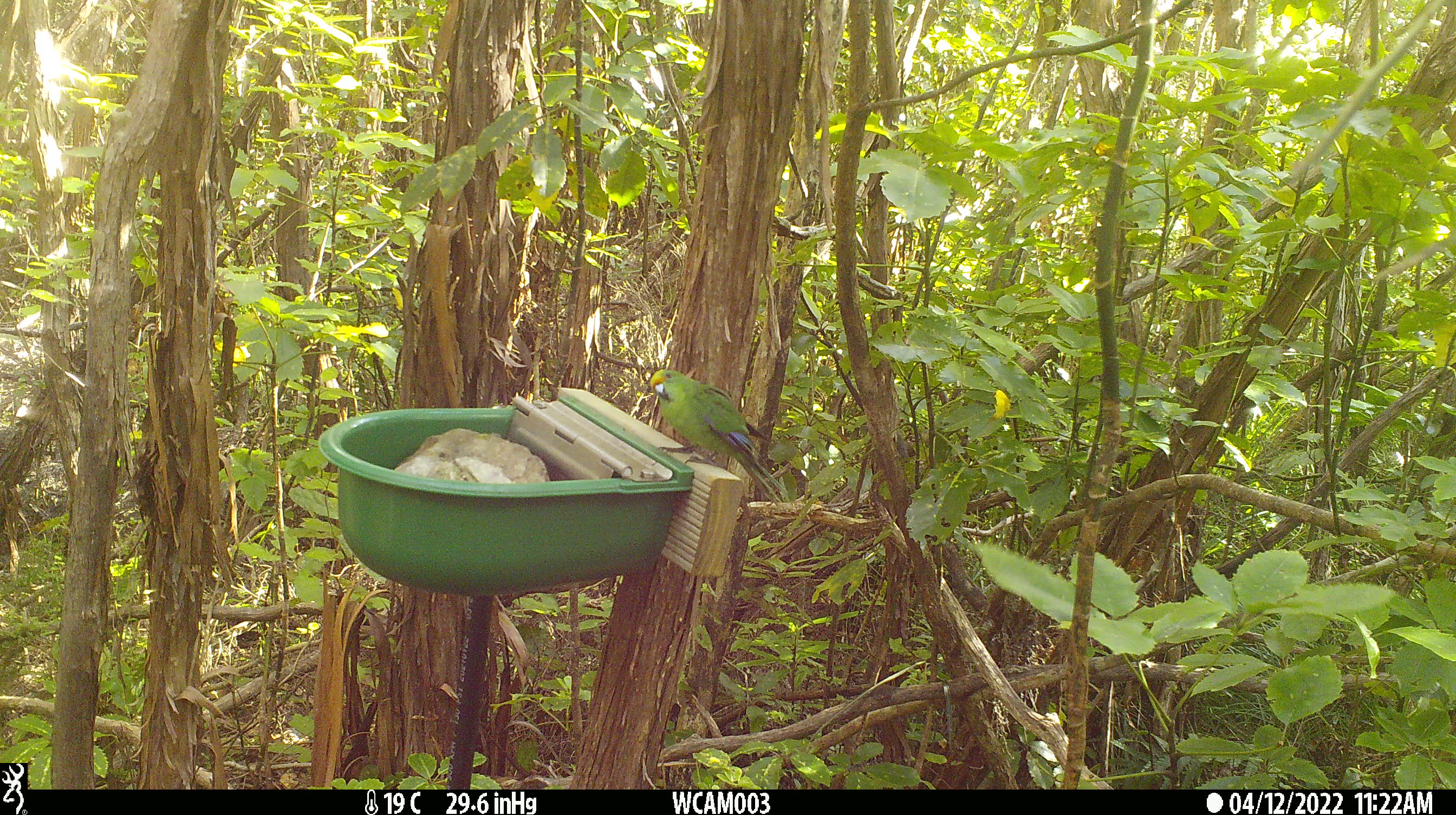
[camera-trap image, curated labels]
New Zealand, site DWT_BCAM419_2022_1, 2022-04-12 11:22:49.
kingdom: Animalia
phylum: Chordata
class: Aves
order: Psittaciformes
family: Psittaculidae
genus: Cyanoramphus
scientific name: Cyanoramphus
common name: parakeet